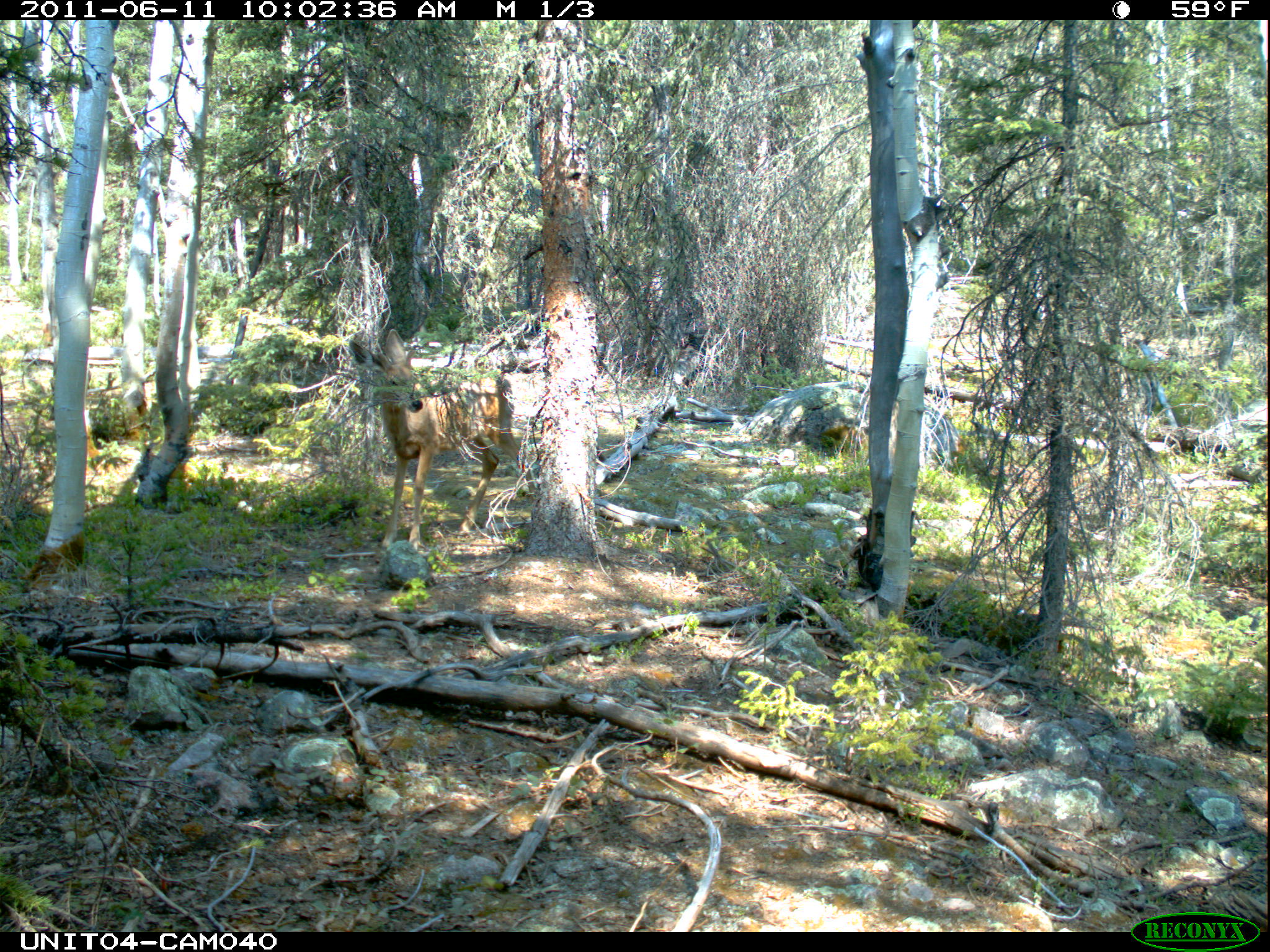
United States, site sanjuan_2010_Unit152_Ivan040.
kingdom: Animalia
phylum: Chordata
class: Mammalia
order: Artiodactyla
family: Cervidae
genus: Odocoileus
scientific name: Odocoileus hemionus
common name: mule deer